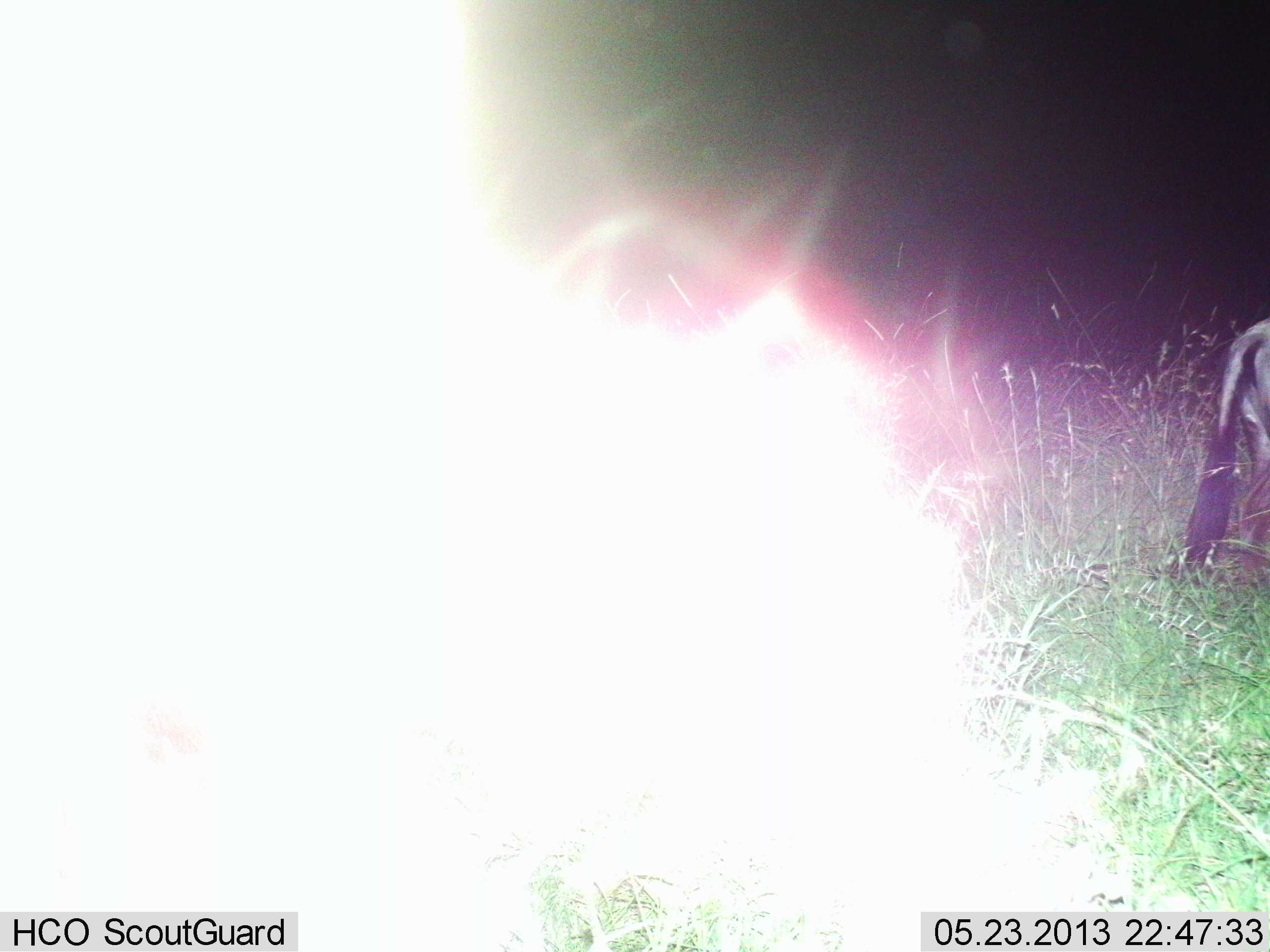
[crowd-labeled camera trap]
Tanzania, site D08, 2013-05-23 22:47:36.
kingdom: Animalia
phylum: Chordata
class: Mammalia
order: Artiodactyla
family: Bovidae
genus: Connochaetes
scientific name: Connochaetes taurinus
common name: blue wildebeest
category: wildebeest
Wildebeest (blue wildebeest) (Connochaetes taurinus), count 2. Behavior (volunteer vote fractions): standing 70%, resting 0%, moving 20%, interacting 0%. Young present (vote fraction): 0%. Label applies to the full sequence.